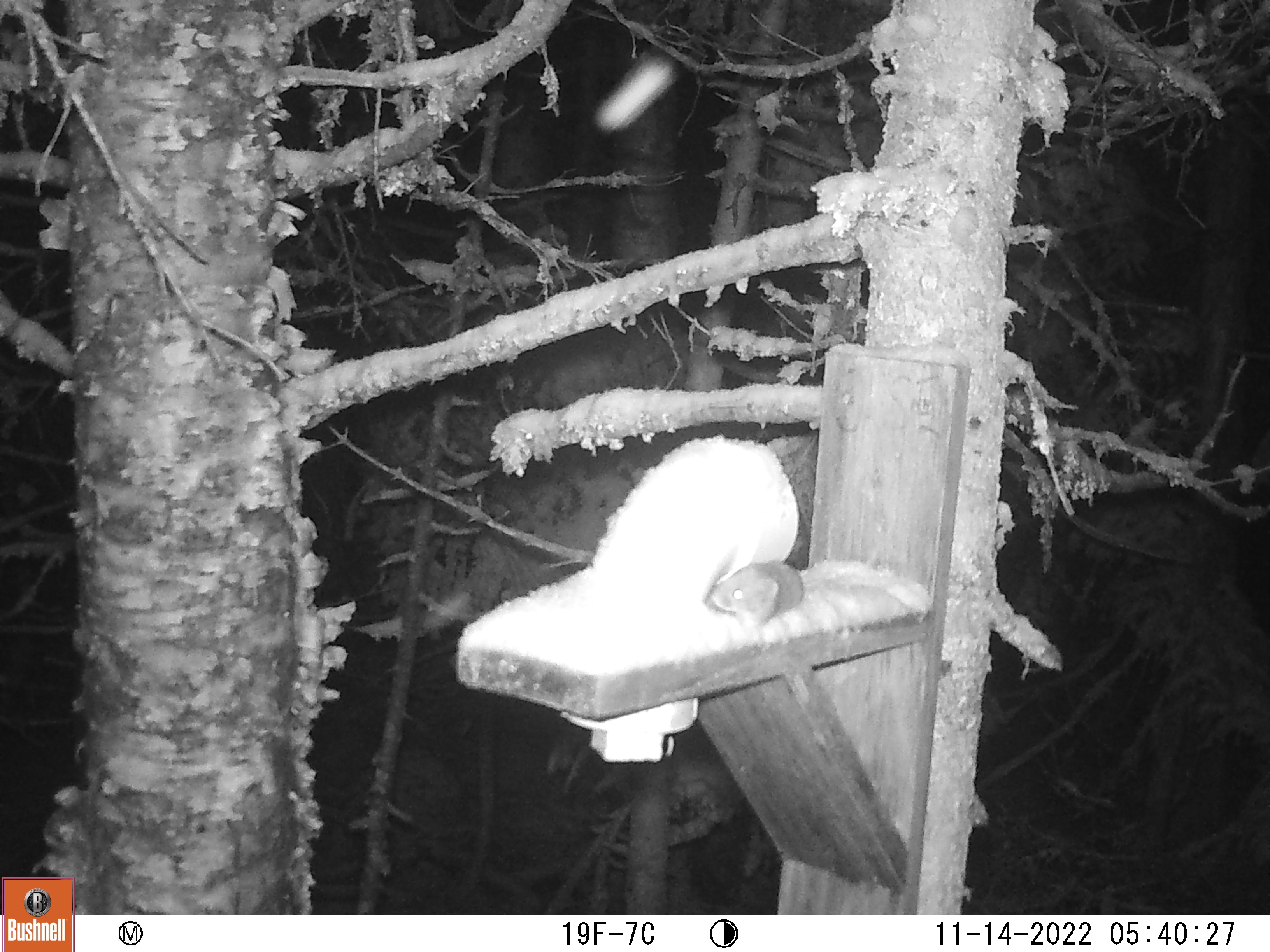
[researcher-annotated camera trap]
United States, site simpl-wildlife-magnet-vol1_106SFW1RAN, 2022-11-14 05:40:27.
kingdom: Animalia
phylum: Chordata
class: Mammalia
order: Rodentia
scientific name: Rodentia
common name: mouse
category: mouse sp.